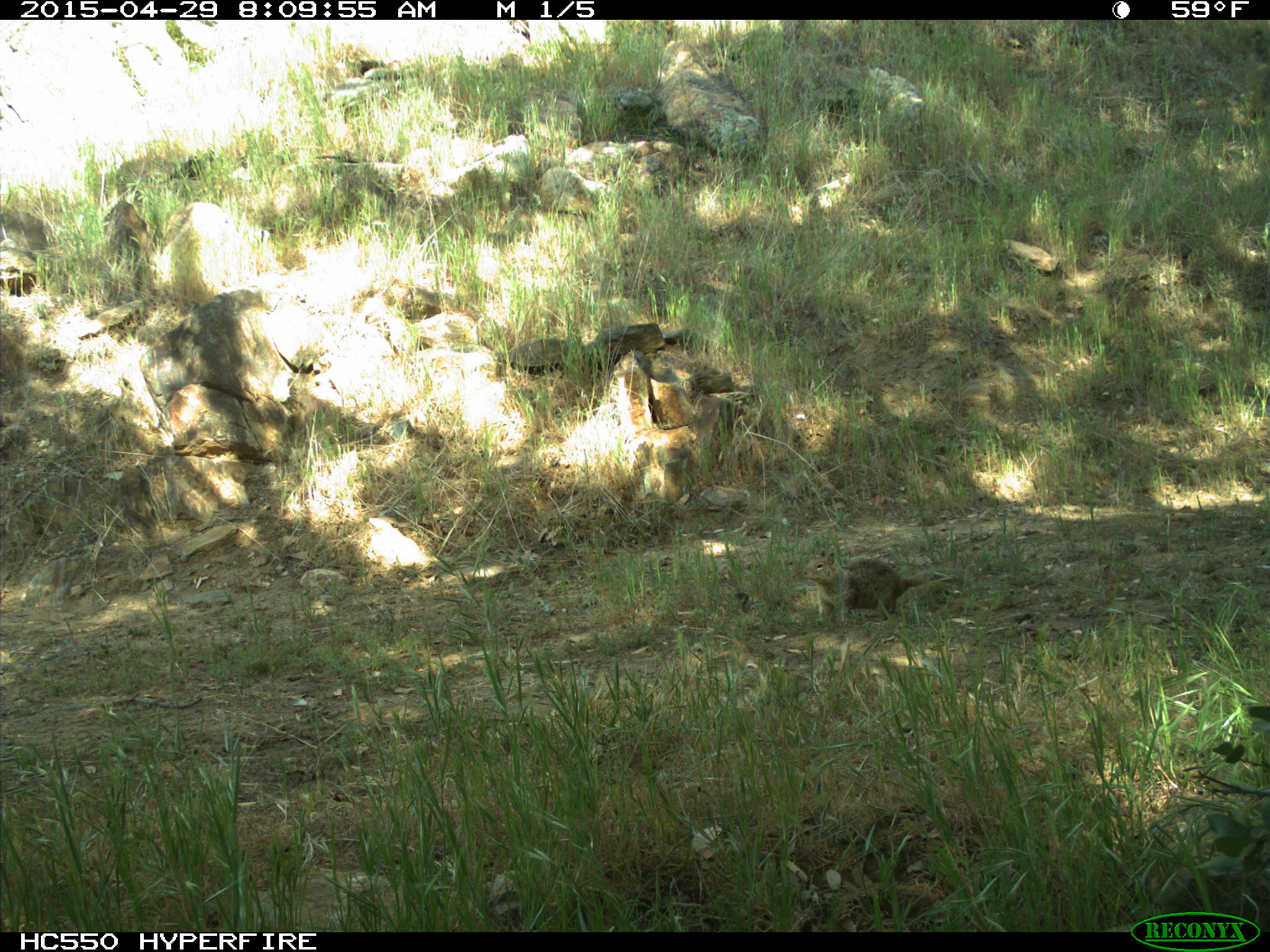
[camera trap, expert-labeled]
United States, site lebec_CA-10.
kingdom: Animalia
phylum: Chordata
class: Mammalia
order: Rodentia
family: Sciuridae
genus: Otospermophilus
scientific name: Otospermophilus beecheyi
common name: california ground squirrel